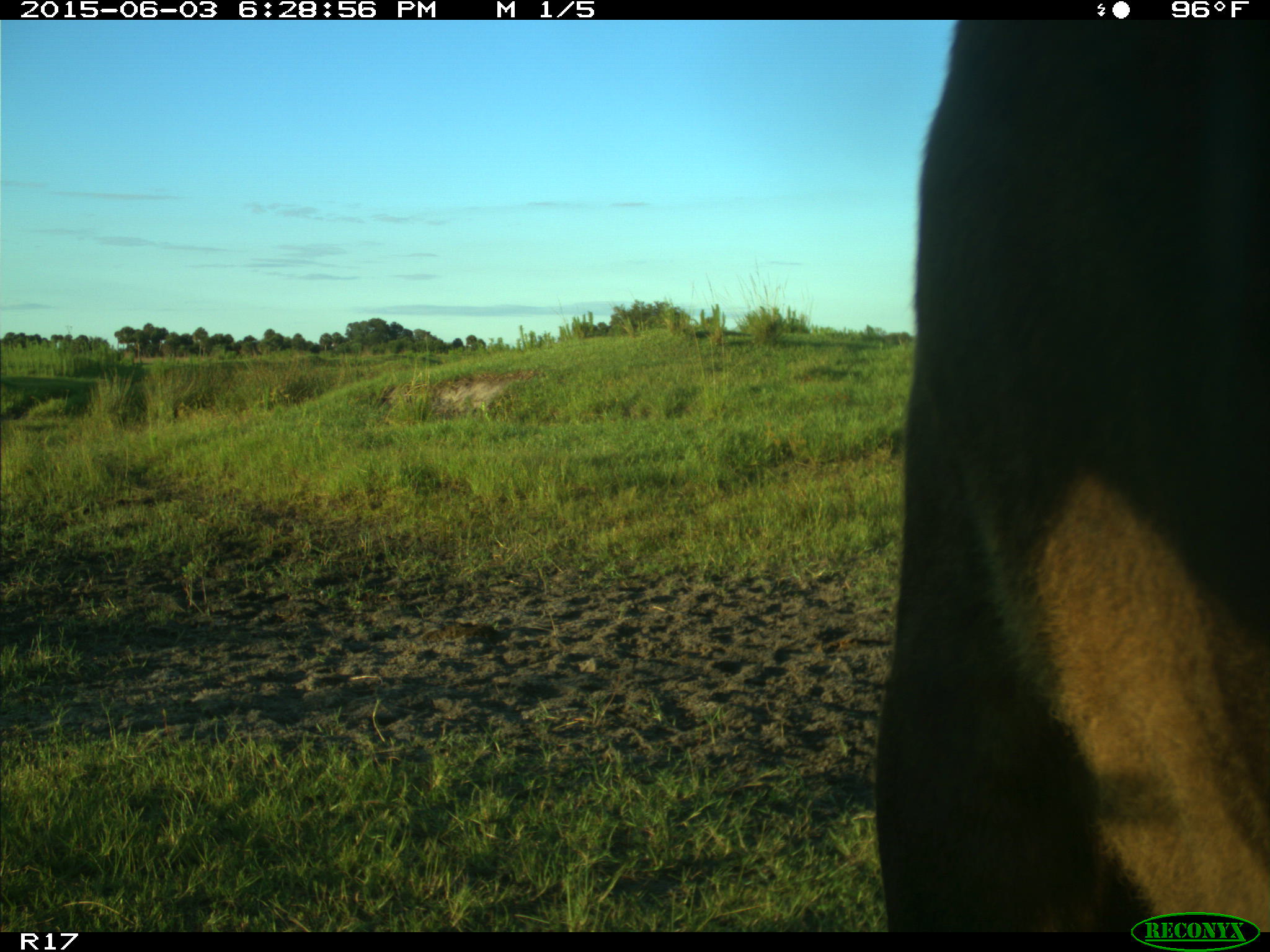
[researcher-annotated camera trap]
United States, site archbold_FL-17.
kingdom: Animalia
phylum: Chordata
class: Mammalia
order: Artiodactyla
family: Bovidae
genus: Bos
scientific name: Bos taurus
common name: domestic cow